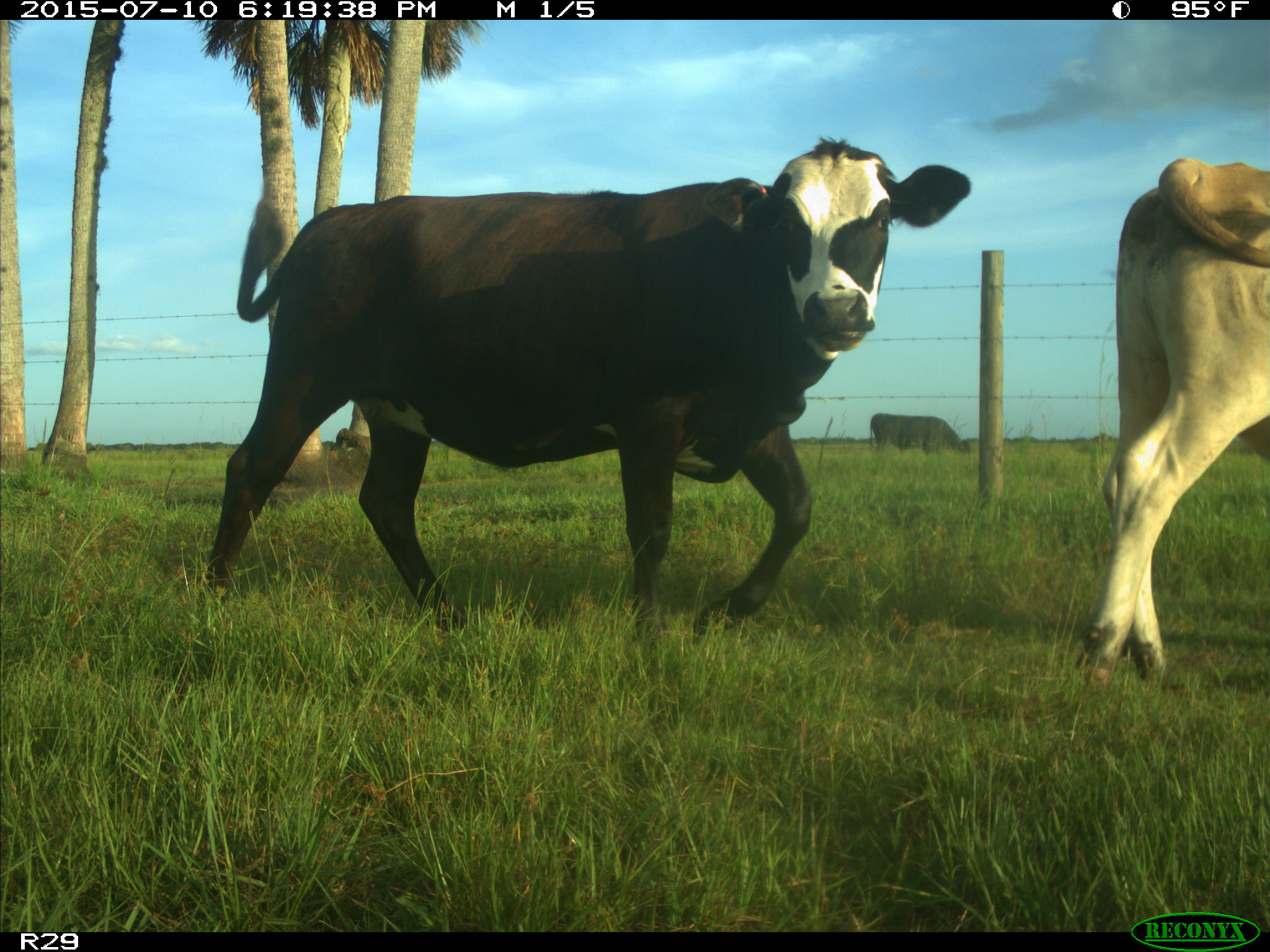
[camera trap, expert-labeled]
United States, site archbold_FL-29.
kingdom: Animalia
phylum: Chordata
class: Mammalia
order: Artiodactyla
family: Bovidae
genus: Bos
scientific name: Bos taurus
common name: domestic cow